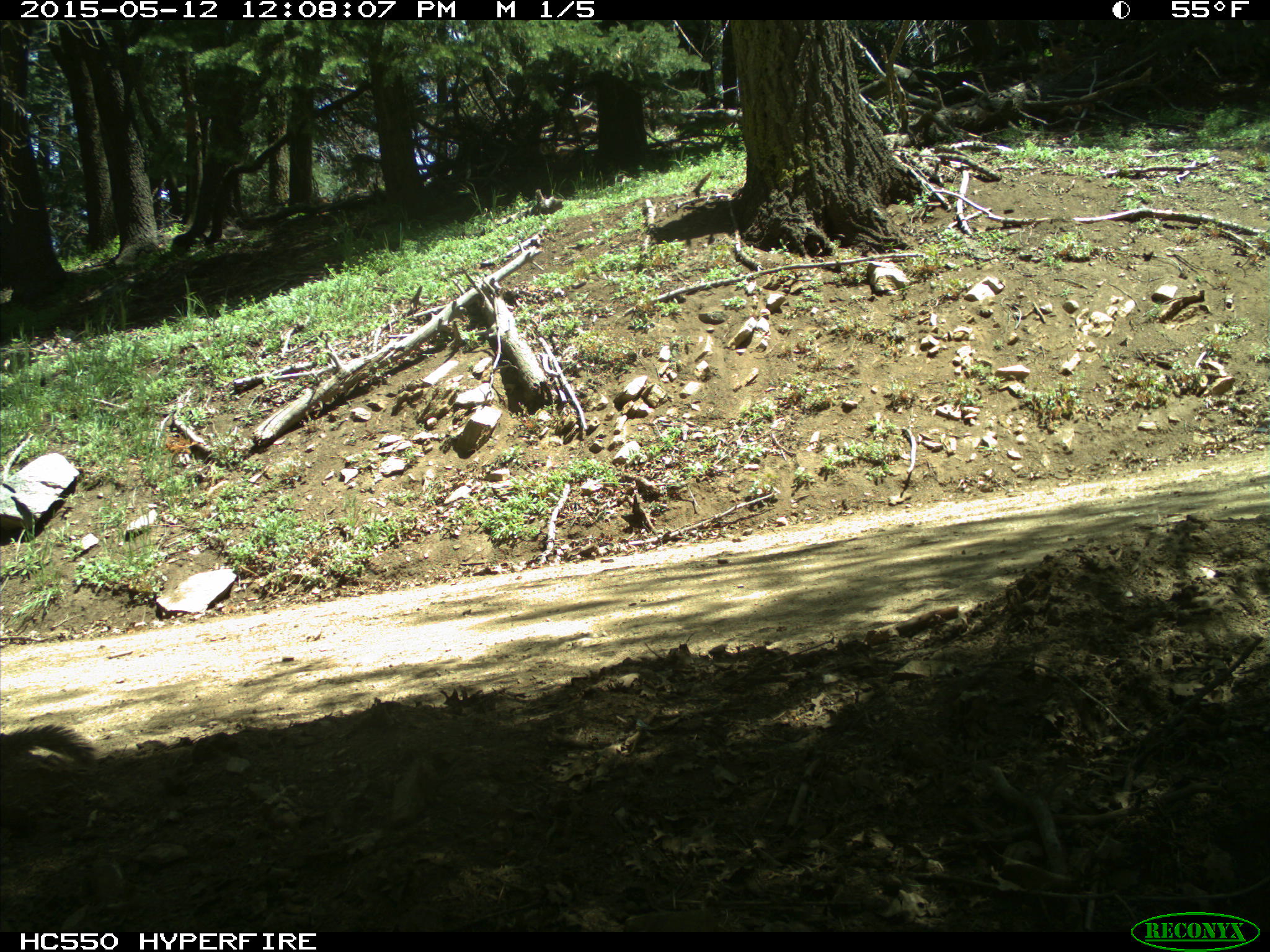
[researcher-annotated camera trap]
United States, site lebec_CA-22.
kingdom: Animalia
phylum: Chordata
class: Mammalia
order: Rodentia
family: Sciuridae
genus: Otospermophilus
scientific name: Otospermophilus beecheyi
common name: california ground squirrel